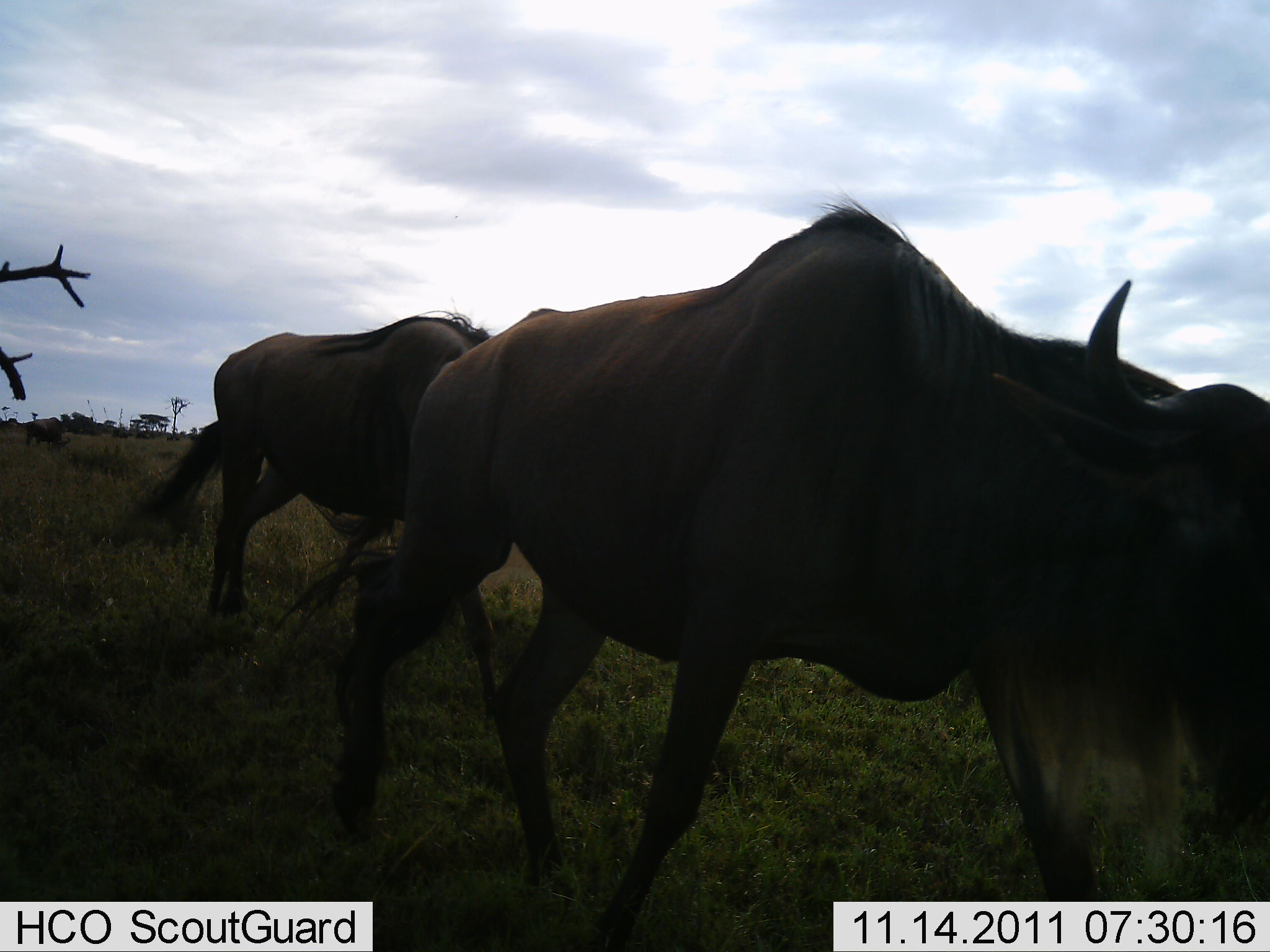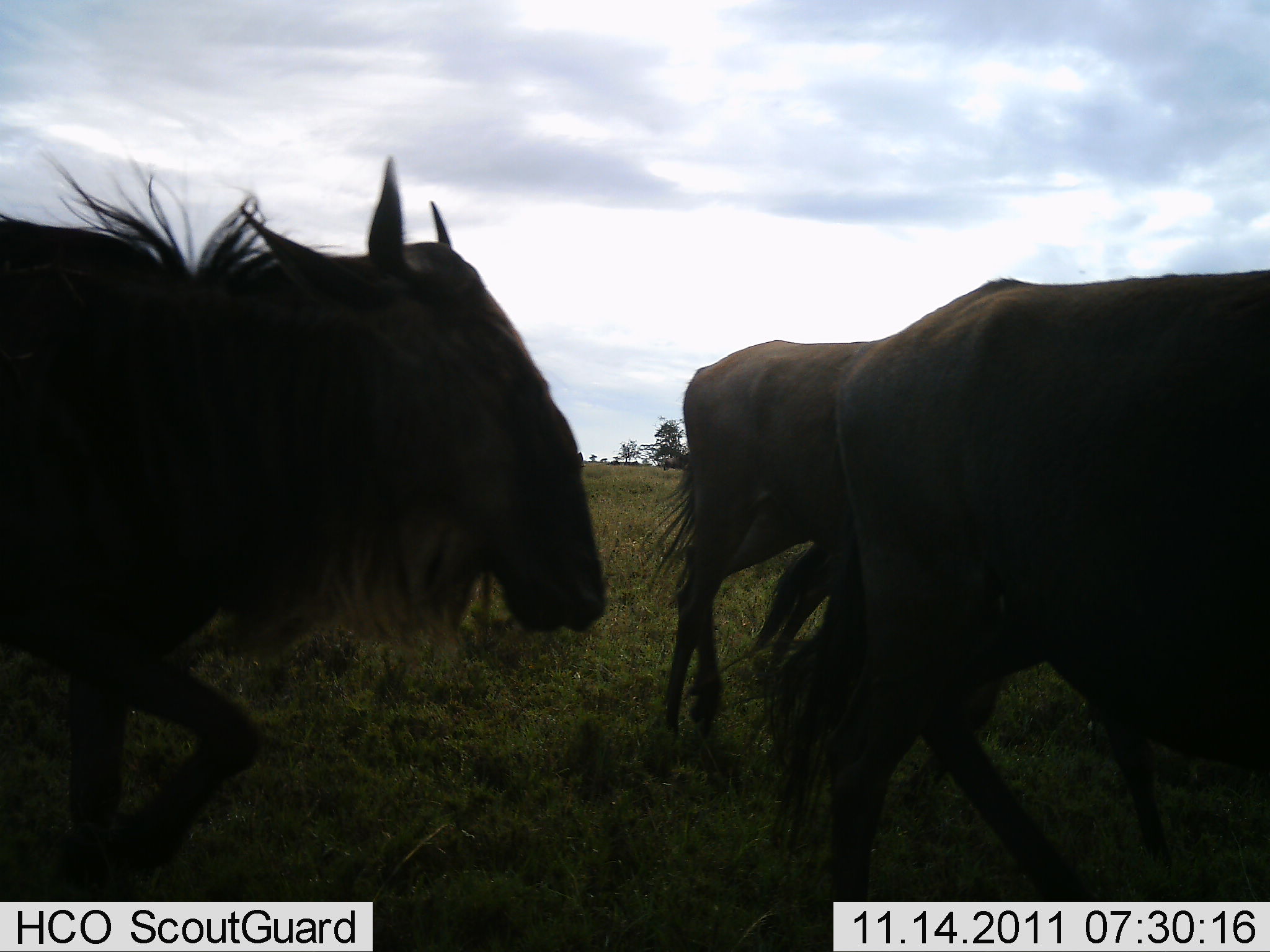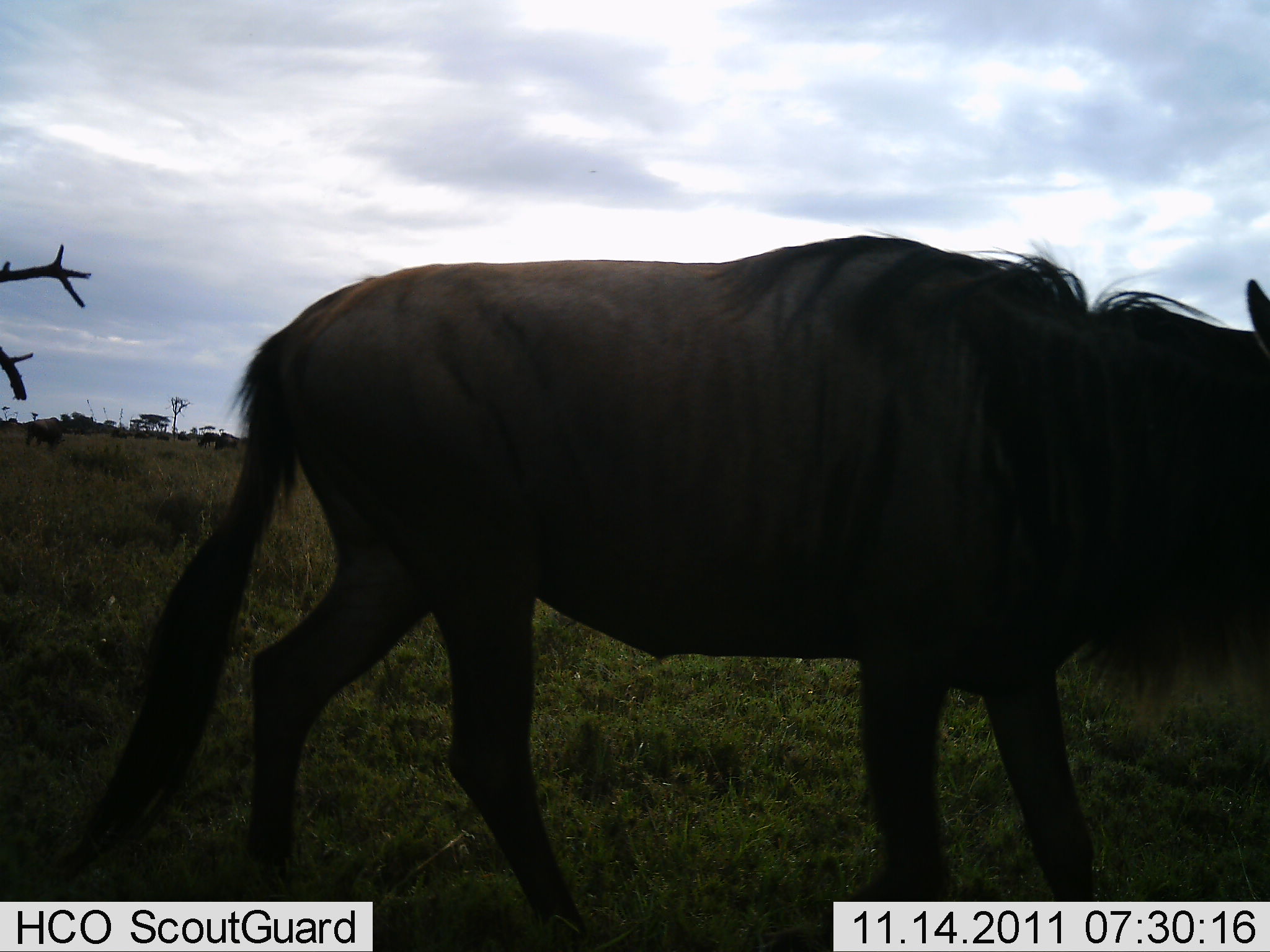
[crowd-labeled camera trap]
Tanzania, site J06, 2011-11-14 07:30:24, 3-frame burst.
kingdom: Animalia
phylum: Chordata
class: Mammalia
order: Artiodactyla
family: Bovidae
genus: Connochaetes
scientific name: Connochaetes taurinus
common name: blue wildebeest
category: wildebeest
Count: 3.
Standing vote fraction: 0%.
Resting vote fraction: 0%.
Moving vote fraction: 100%.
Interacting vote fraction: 0%.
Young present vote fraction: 0%.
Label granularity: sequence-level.